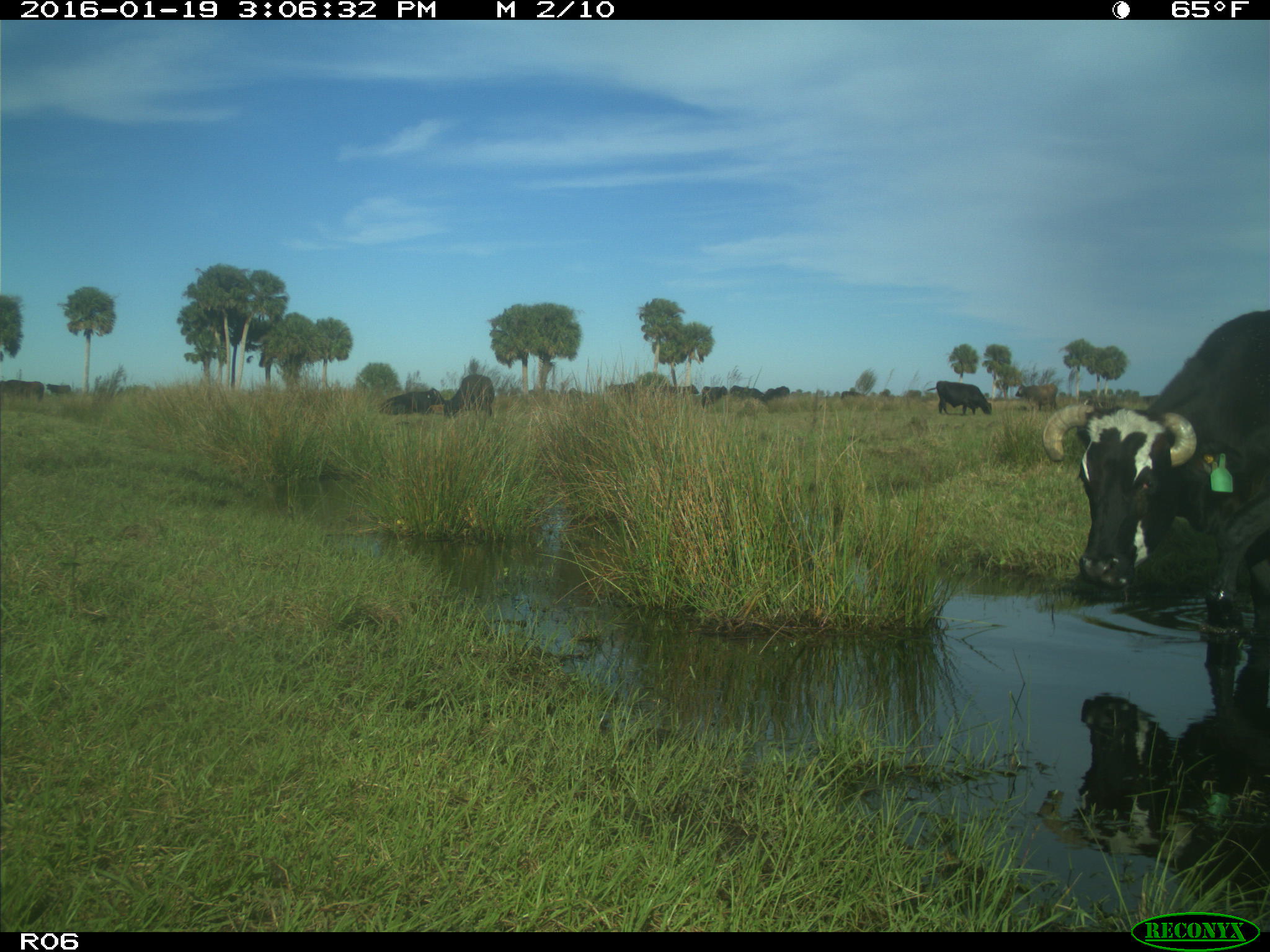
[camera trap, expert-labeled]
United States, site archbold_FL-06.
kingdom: Animalia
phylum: Chordata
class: Mammalia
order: Artiodactyla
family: Bovidae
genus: Bos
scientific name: Bos taurus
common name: domestic cow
Bos taurus (domestic cow).